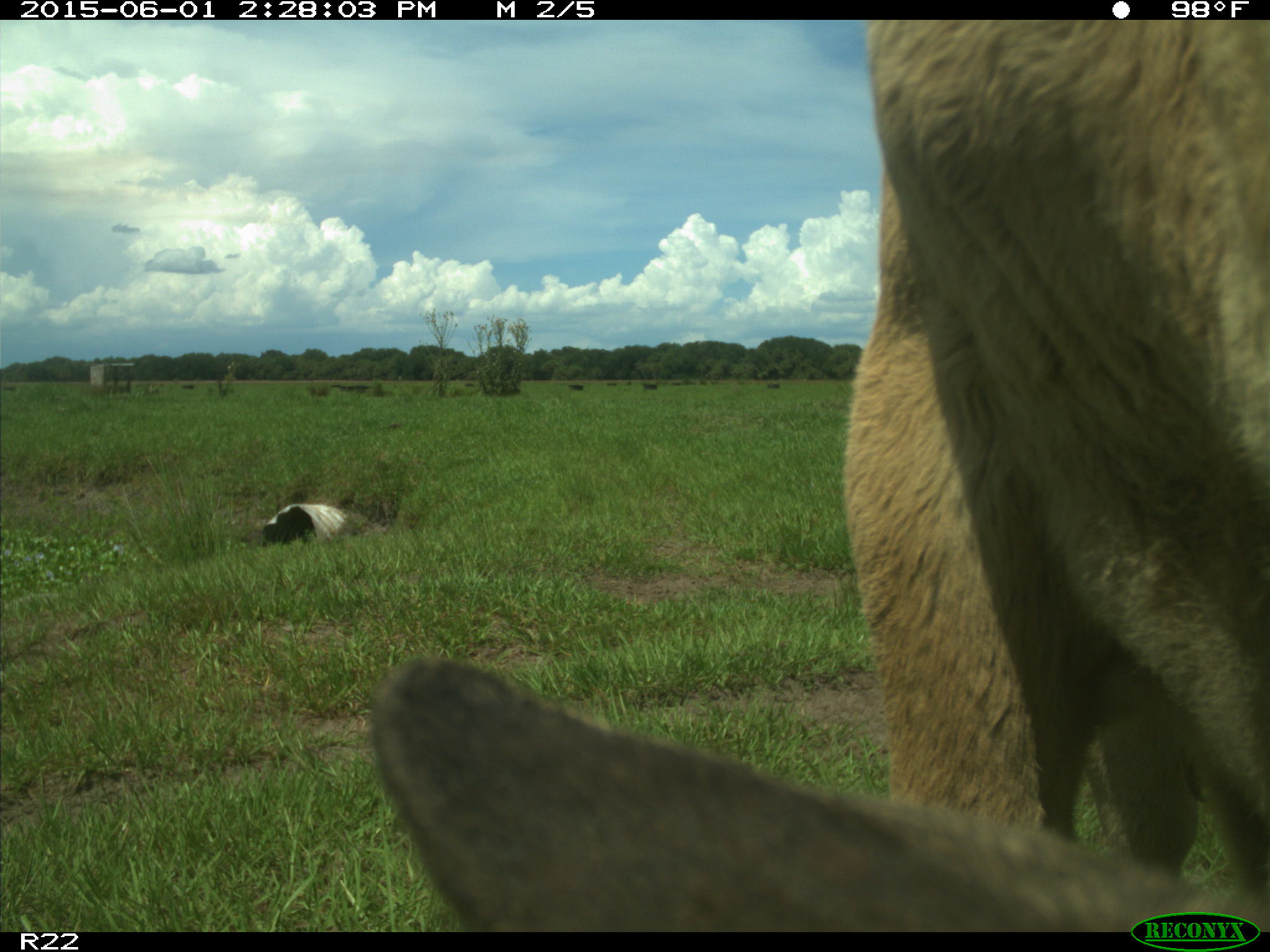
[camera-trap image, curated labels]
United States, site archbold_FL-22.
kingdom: Animalia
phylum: Chordata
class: Mammalia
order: Artiodactyla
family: Bovidae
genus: Bos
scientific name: Bos taurus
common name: domestic cow